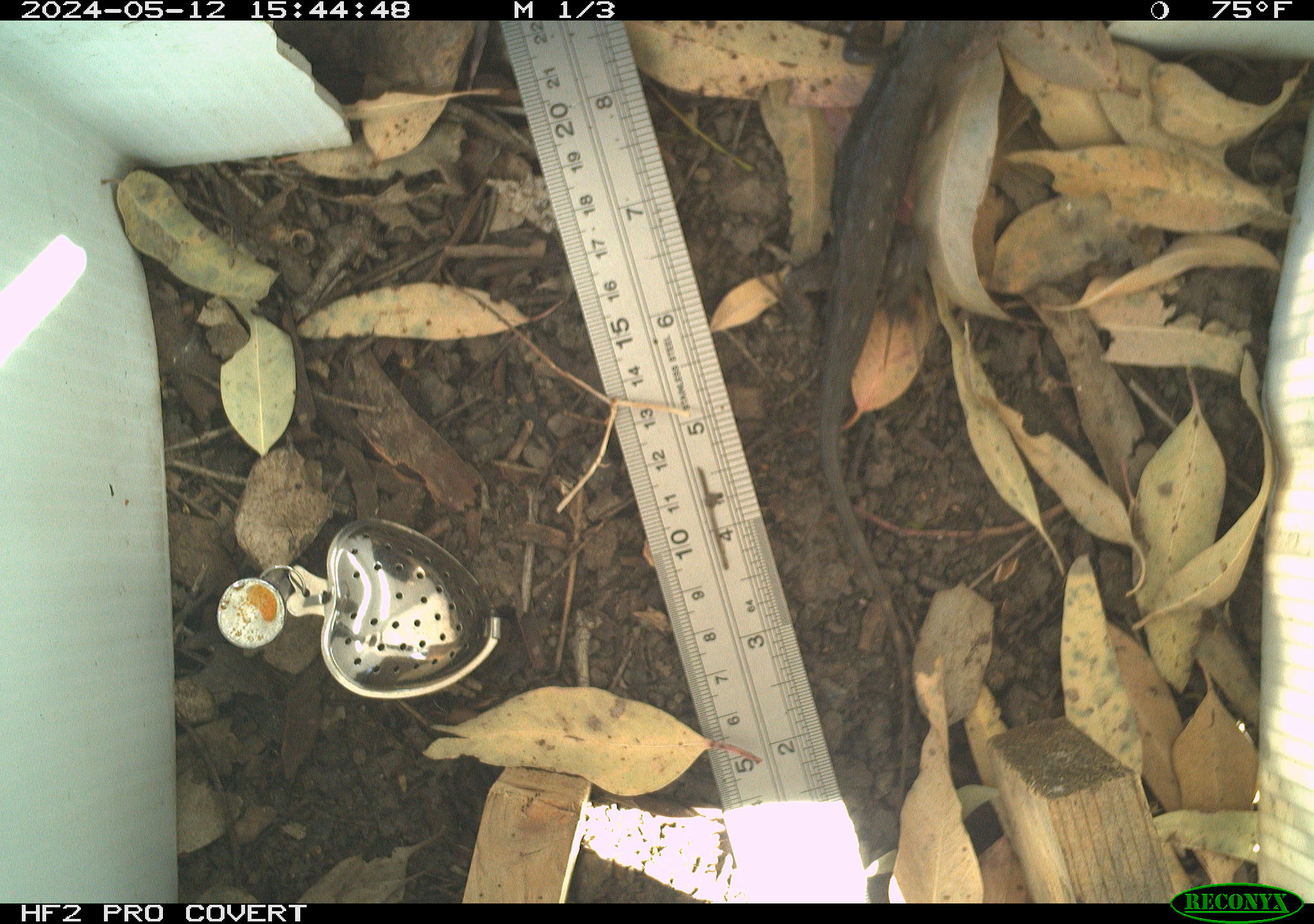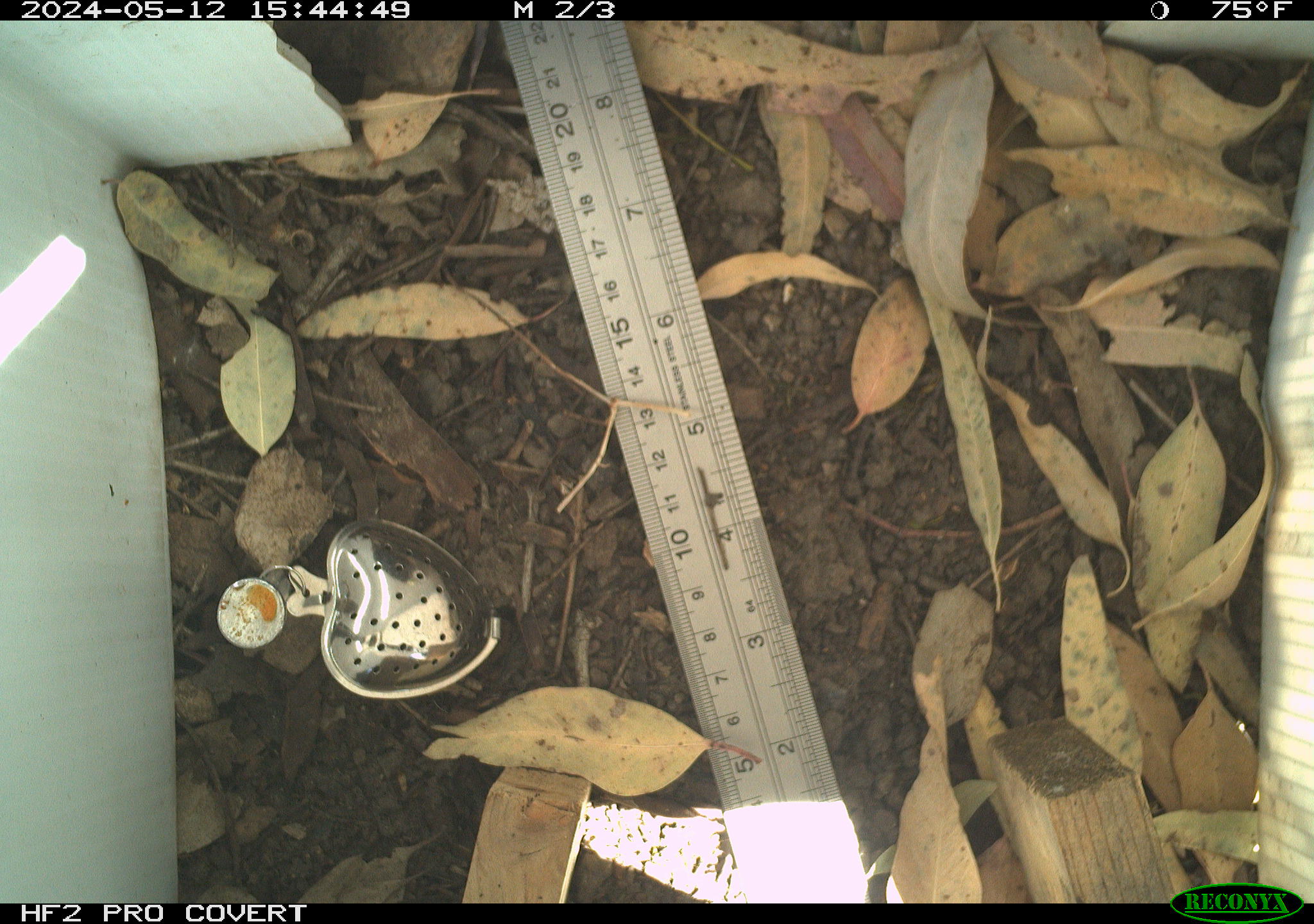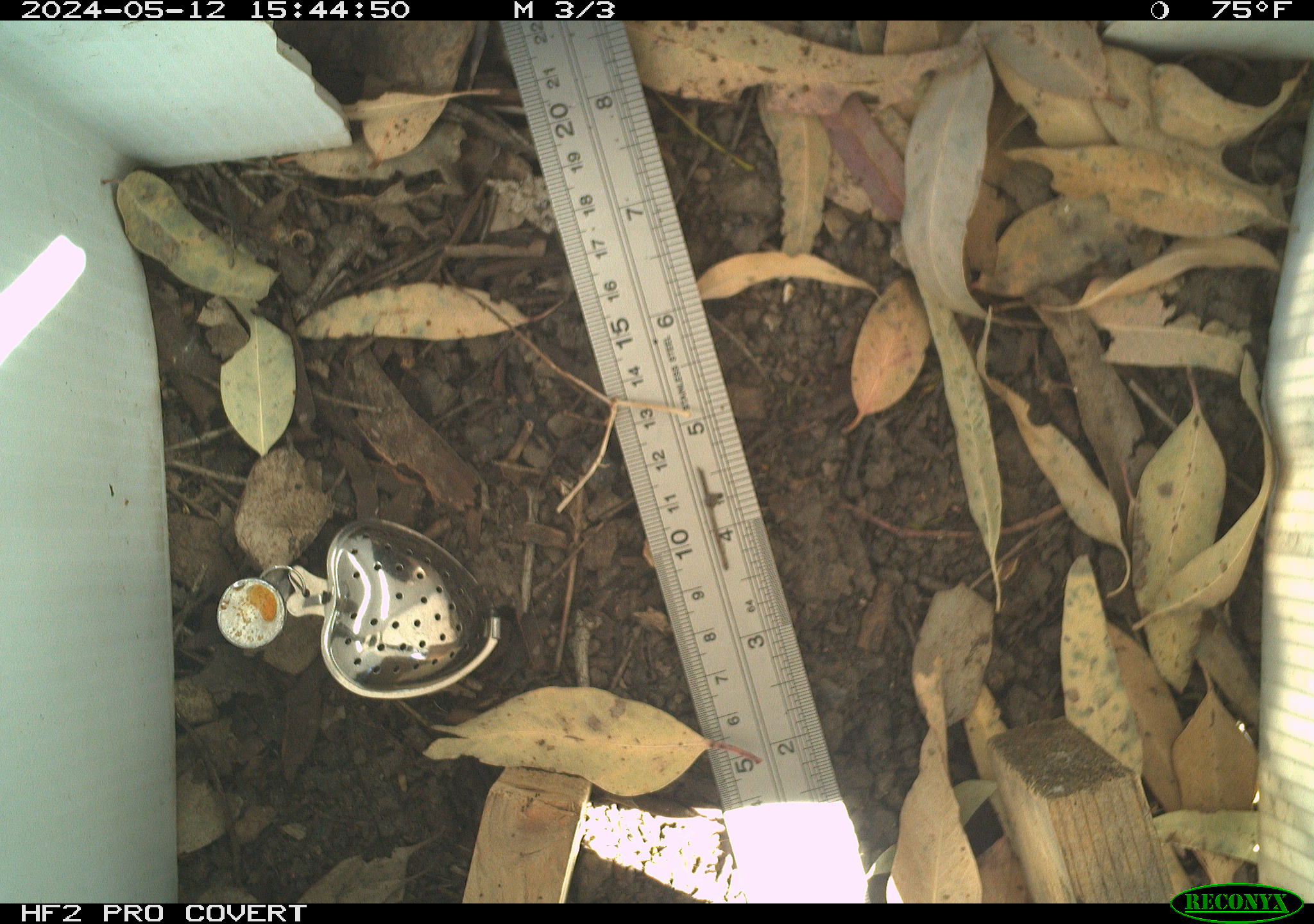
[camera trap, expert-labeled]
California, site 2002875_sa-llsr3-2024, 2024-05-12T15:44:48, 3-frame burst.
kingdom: Animalia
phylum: Chordata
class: Reptilia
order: Squamata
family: Phrynosomatidae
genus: Sceloporus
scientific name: Sceloporus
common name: spiny lizards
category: sceloporus species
Sceloporus species (spiny lizards) (Sceloporus).